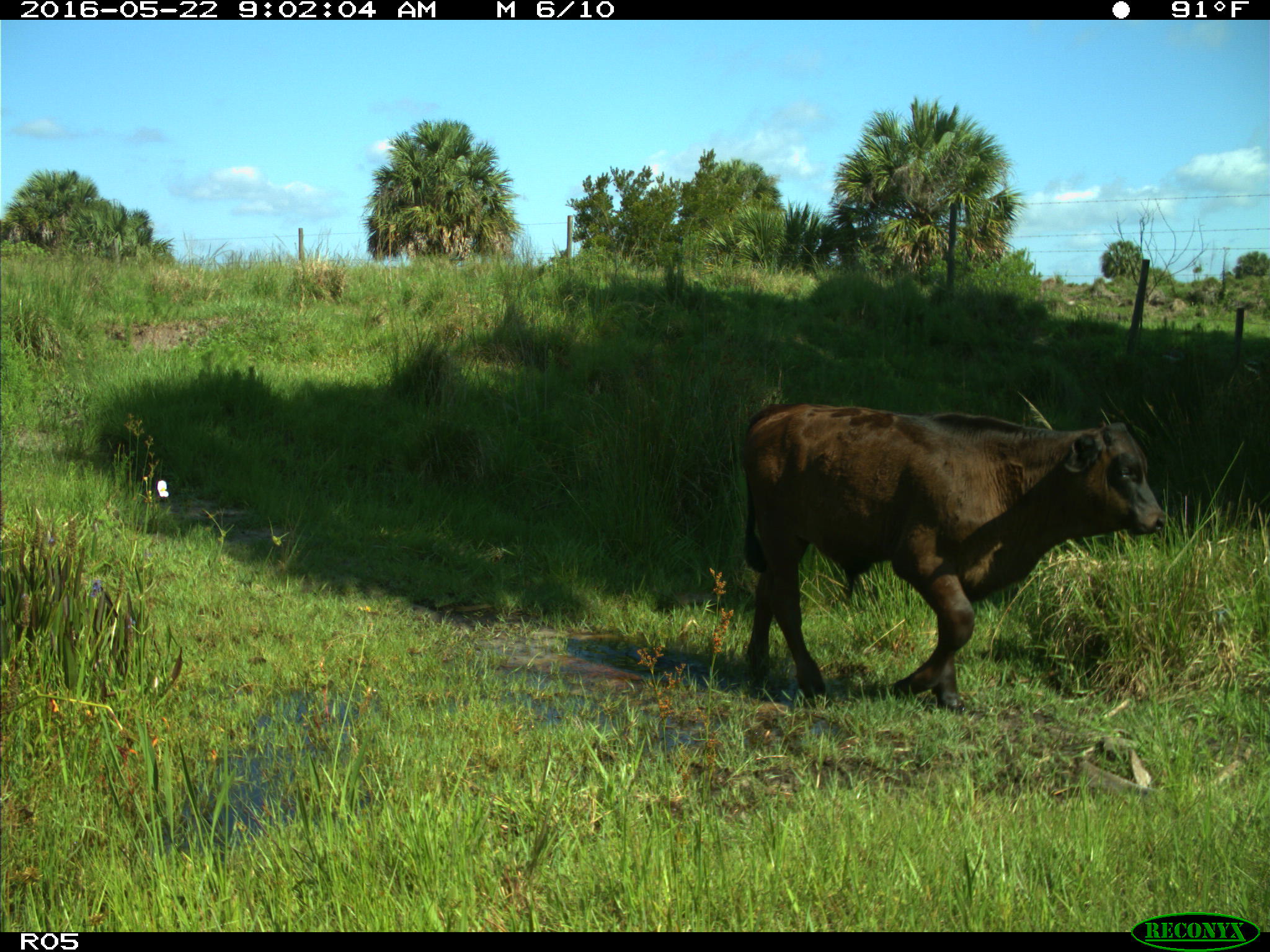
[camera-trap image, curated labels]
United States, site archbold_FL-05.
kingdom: Animalia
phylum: Chordata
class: Mammalia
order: Artiodactyla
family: Bovidae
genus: Bos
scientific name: Bos taurus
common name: domestic cow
Bos taurus (domestic cow).